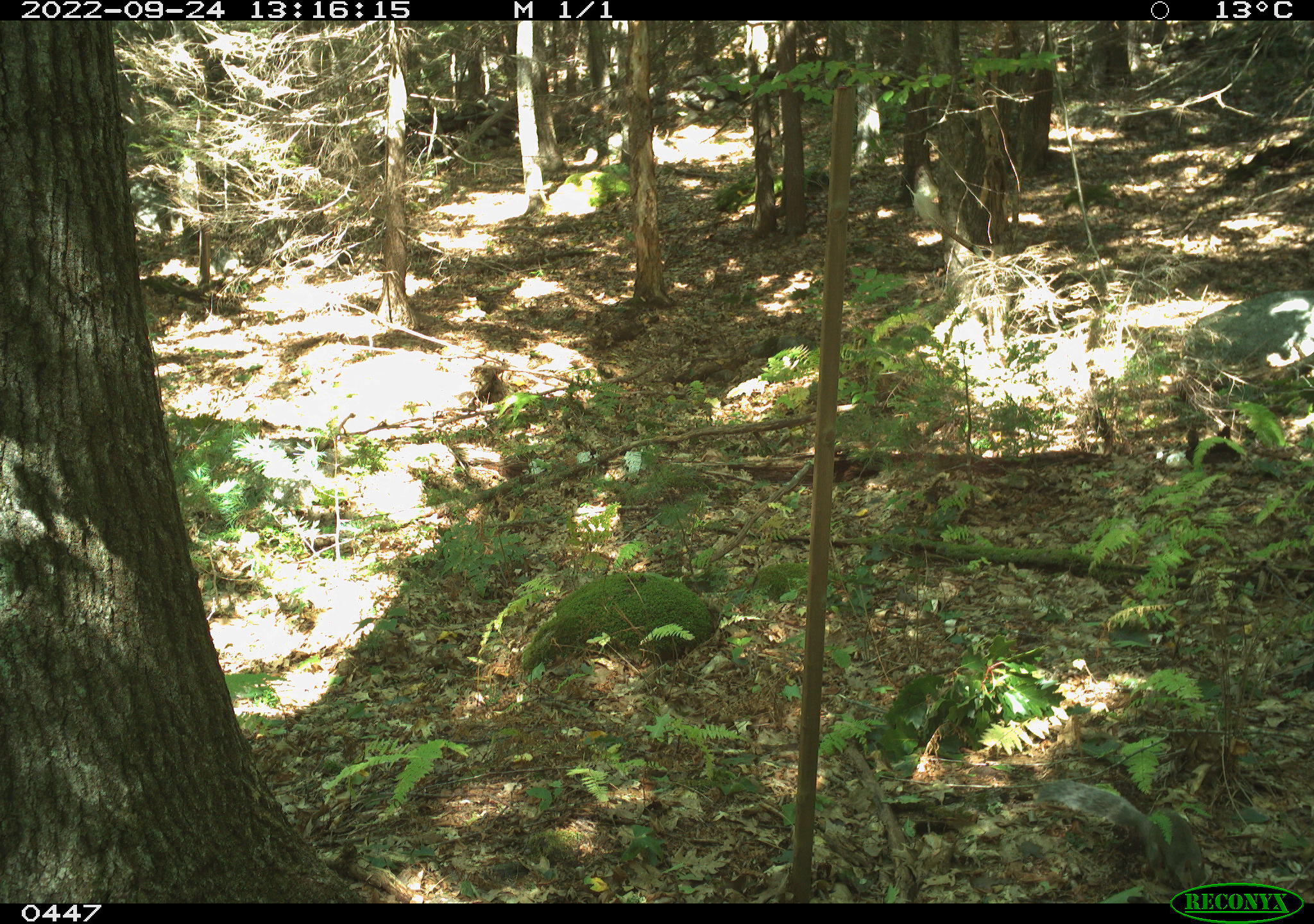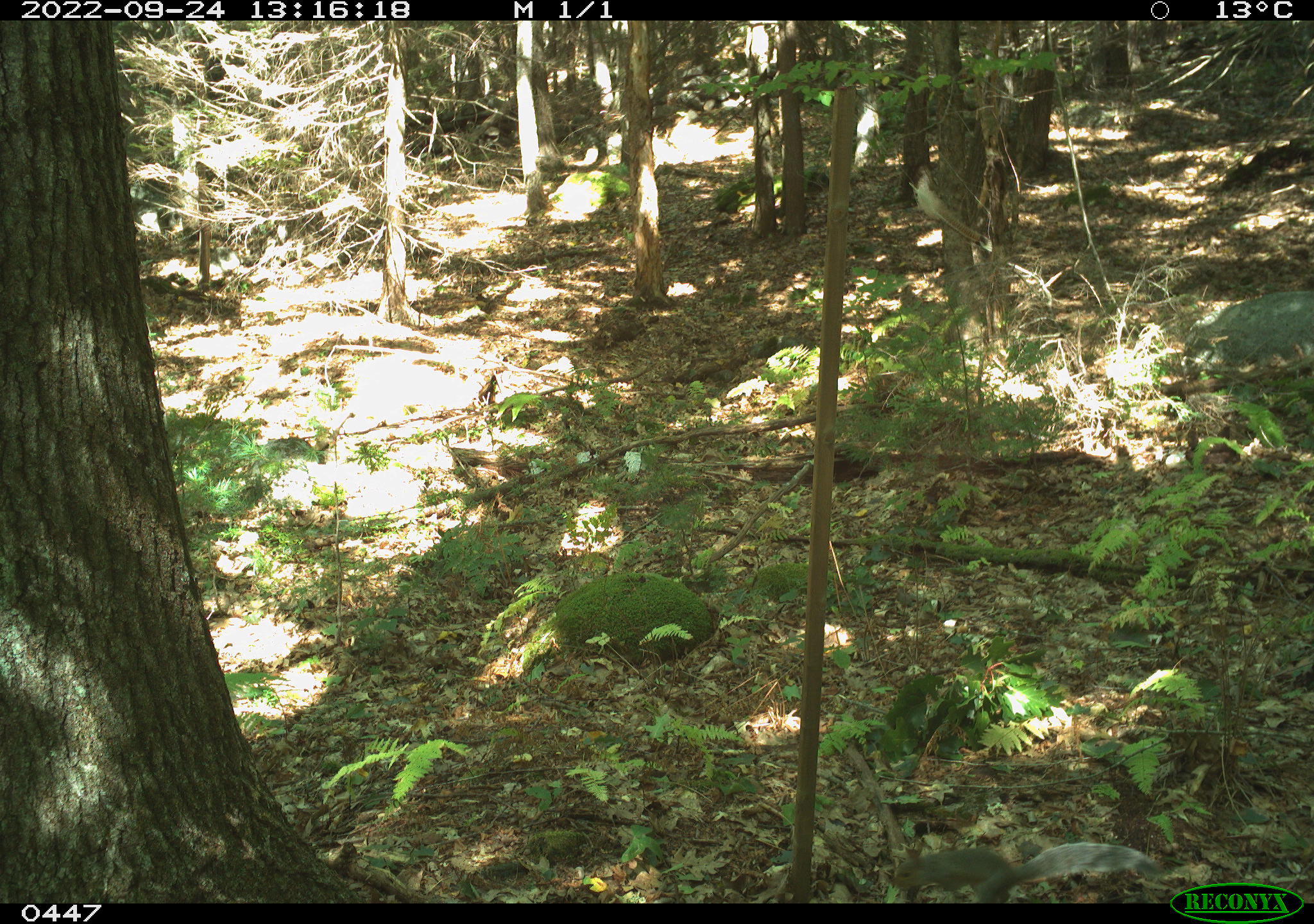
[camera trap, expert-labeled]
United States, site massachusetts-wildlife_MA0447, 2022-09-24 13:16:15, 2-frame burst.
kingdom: Animalia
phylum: Chordata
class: Mammalia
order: Rodentia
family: Sciuridae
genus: Sciurus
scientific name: Sciurus carolinensis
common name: gray squirrel